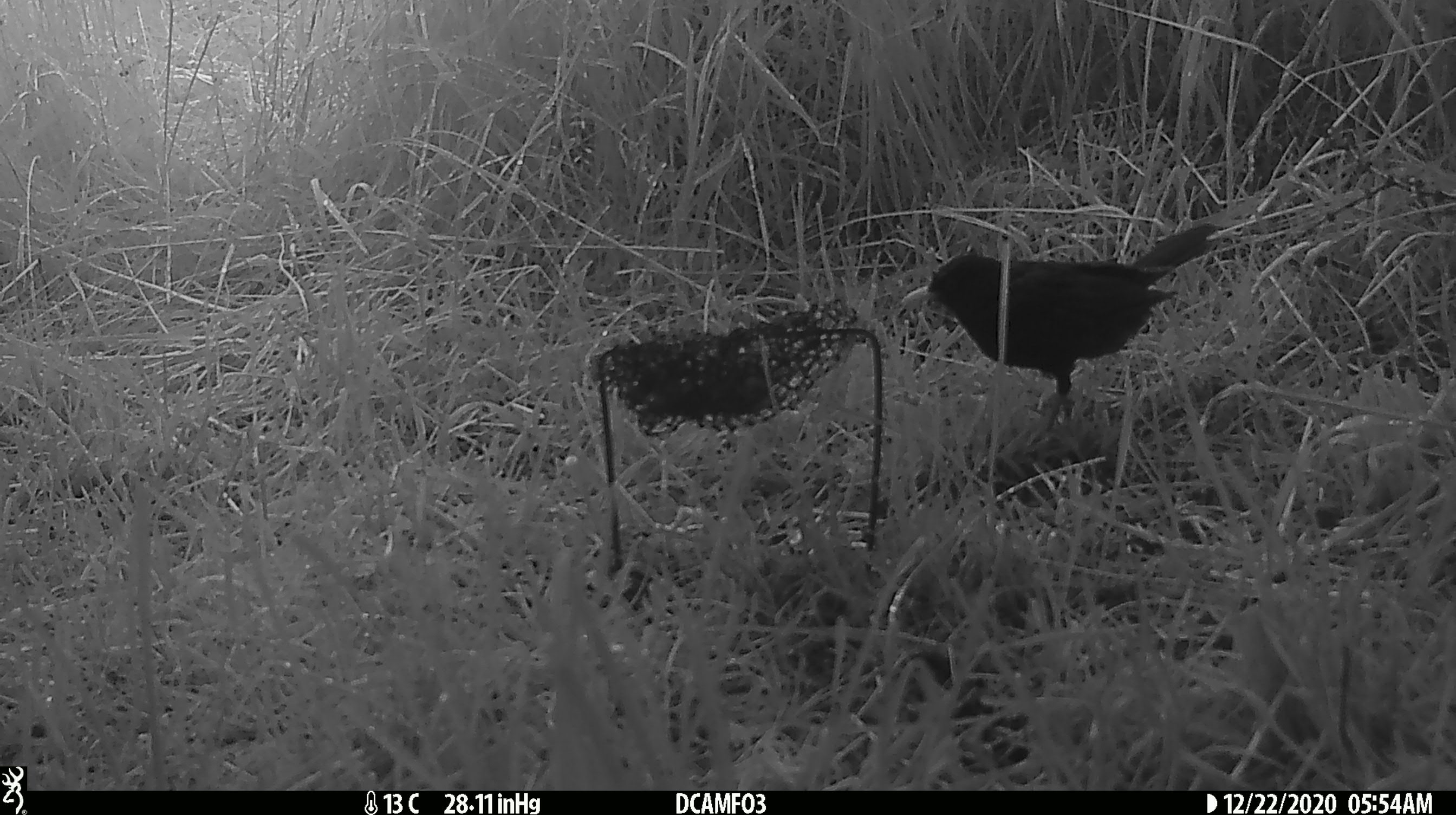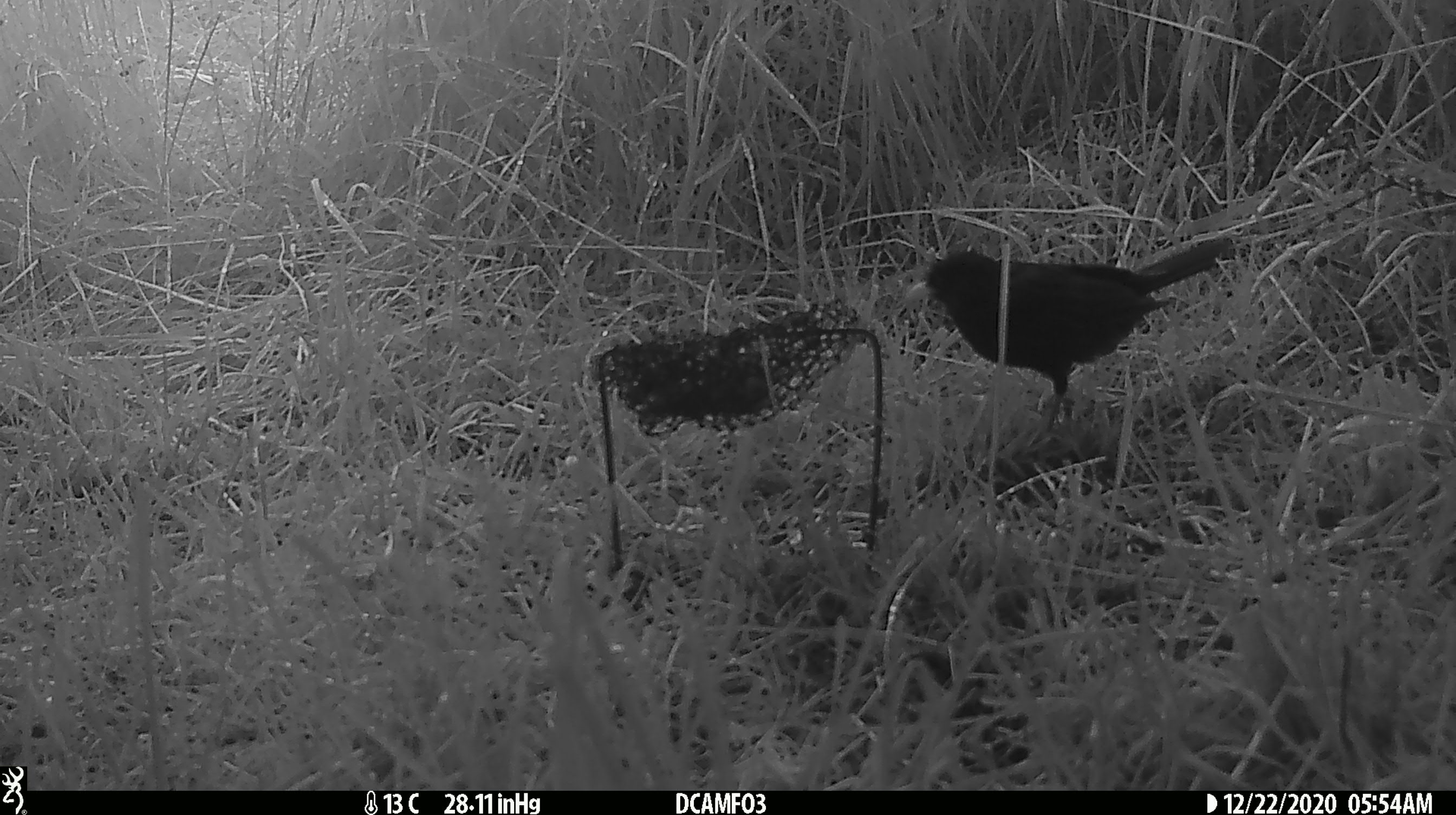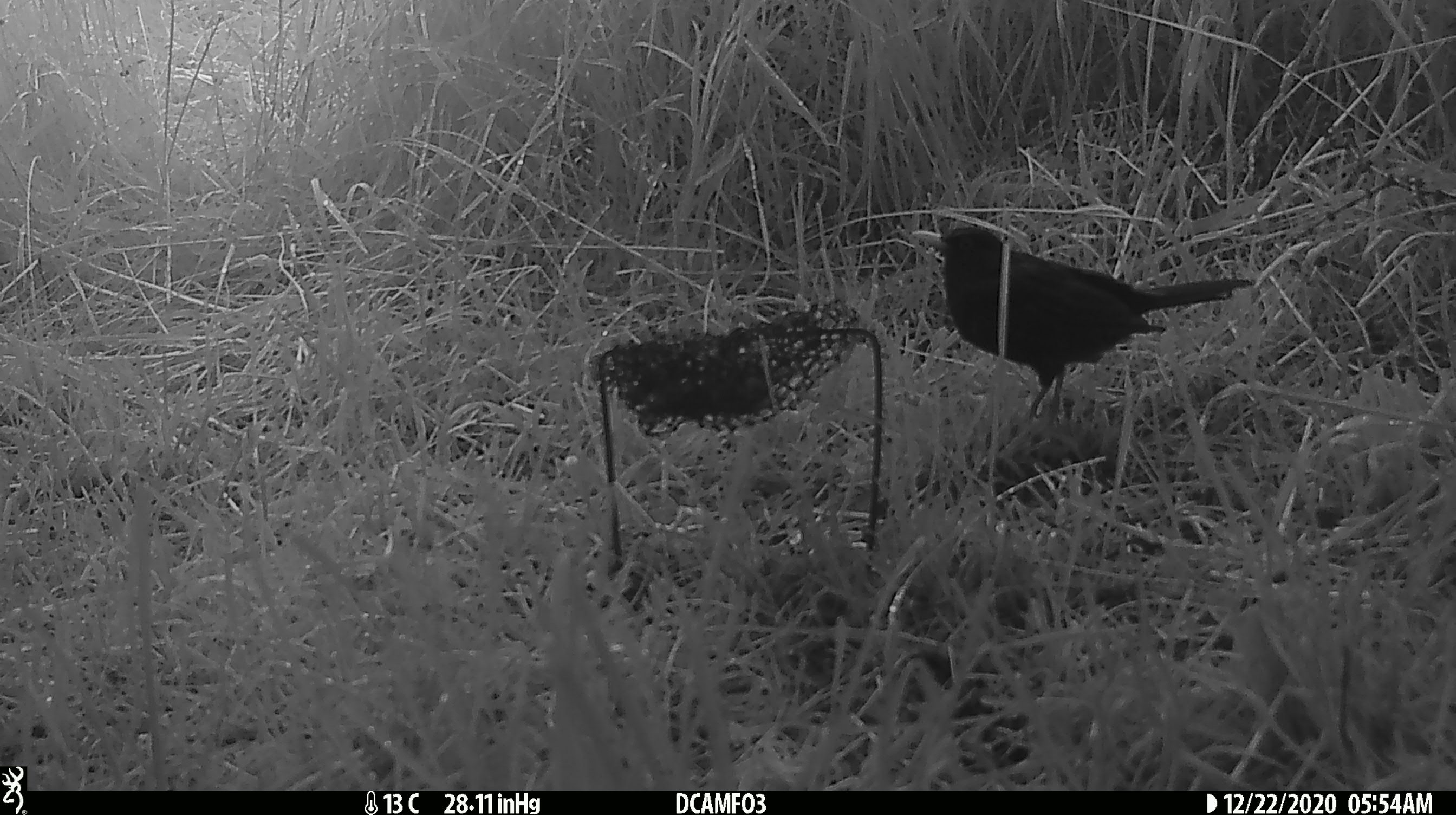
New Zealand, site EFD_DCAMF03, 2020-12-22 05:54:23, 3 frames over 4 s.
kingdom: Animalia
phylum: Chordata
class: Aves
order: Passeriformes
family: Turdidae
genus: Turdus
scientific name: Turdus merula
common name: eurasian blackbird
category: blackbird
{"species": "blackbird (eurasian blackbird) (Turdus merula)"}